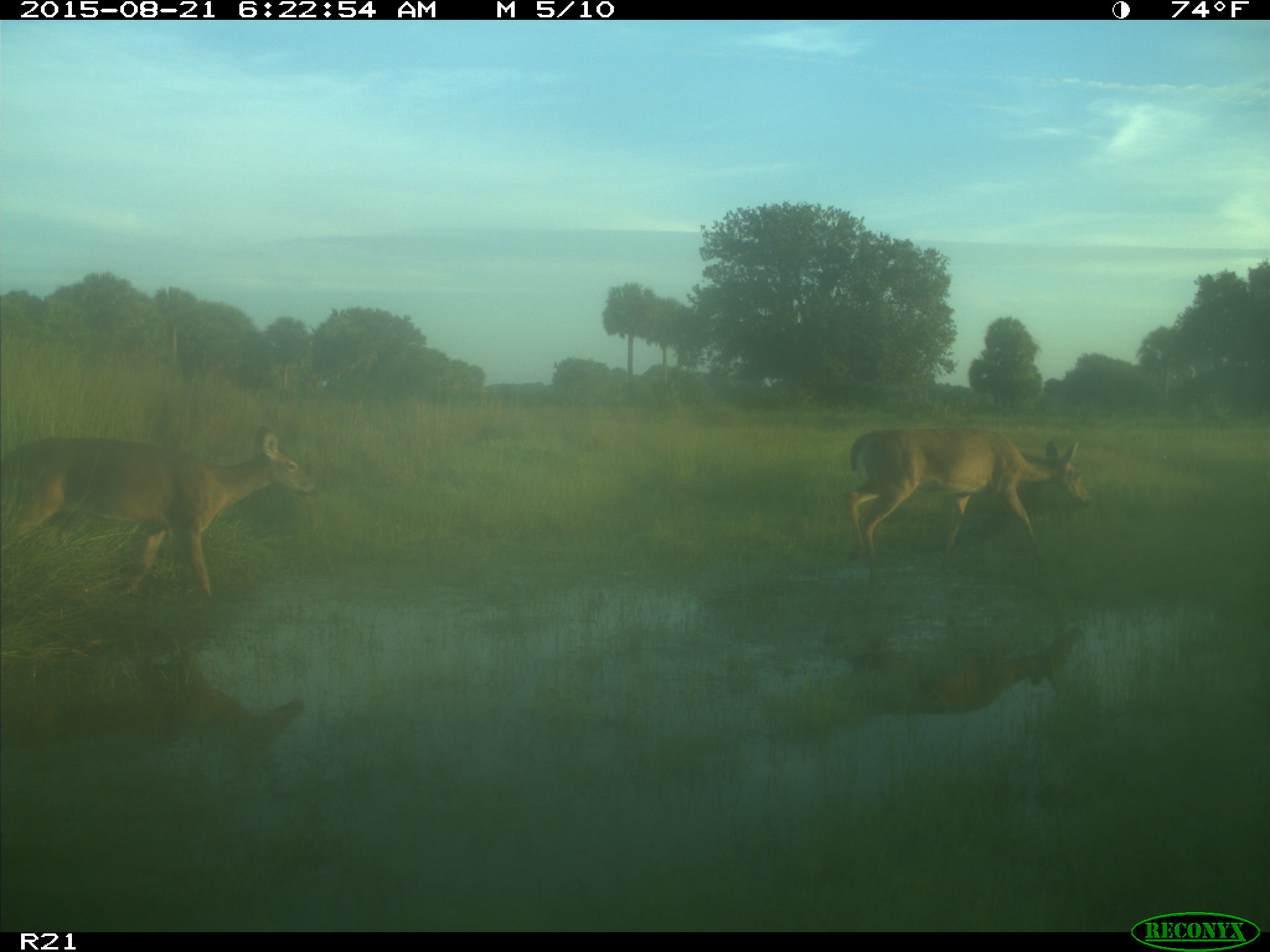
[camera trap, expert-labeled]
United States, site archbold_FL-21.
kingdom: Animalia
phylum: Chordata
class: Mammalia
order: Artiodactyla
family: Cervidae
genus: Odocoileus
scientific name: Odocoileus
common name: deer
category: unidentified deer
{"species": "unidentified deer (deer) (Odocoileus)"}